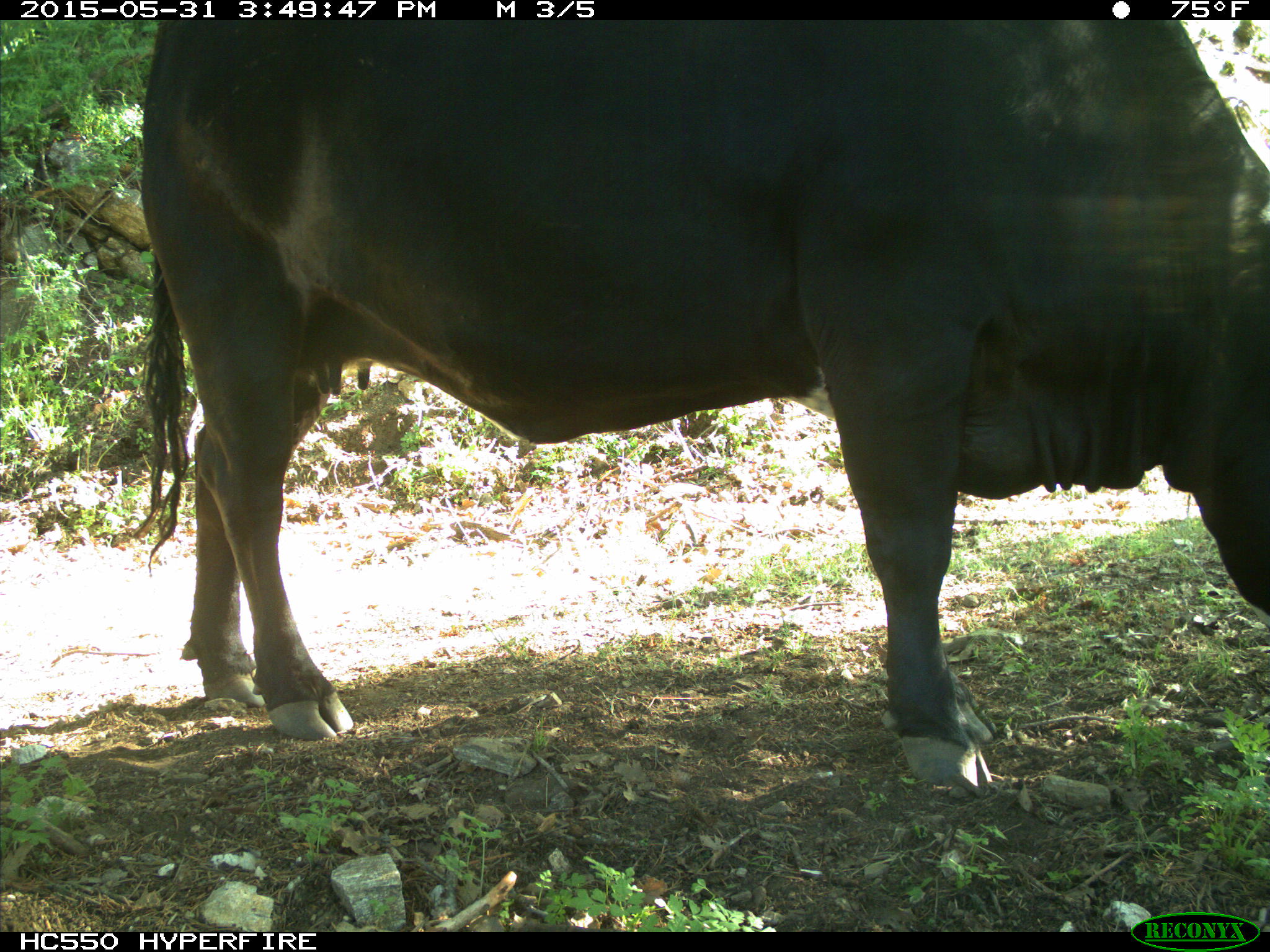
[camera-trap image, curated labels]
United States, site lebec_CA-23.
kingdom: Animalia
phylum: Chordata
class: Mammalia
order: Artiodactyla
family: Bovidae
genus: Bos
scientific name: Bos taurus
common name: domestic cow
Bos taurus (domestic cow).